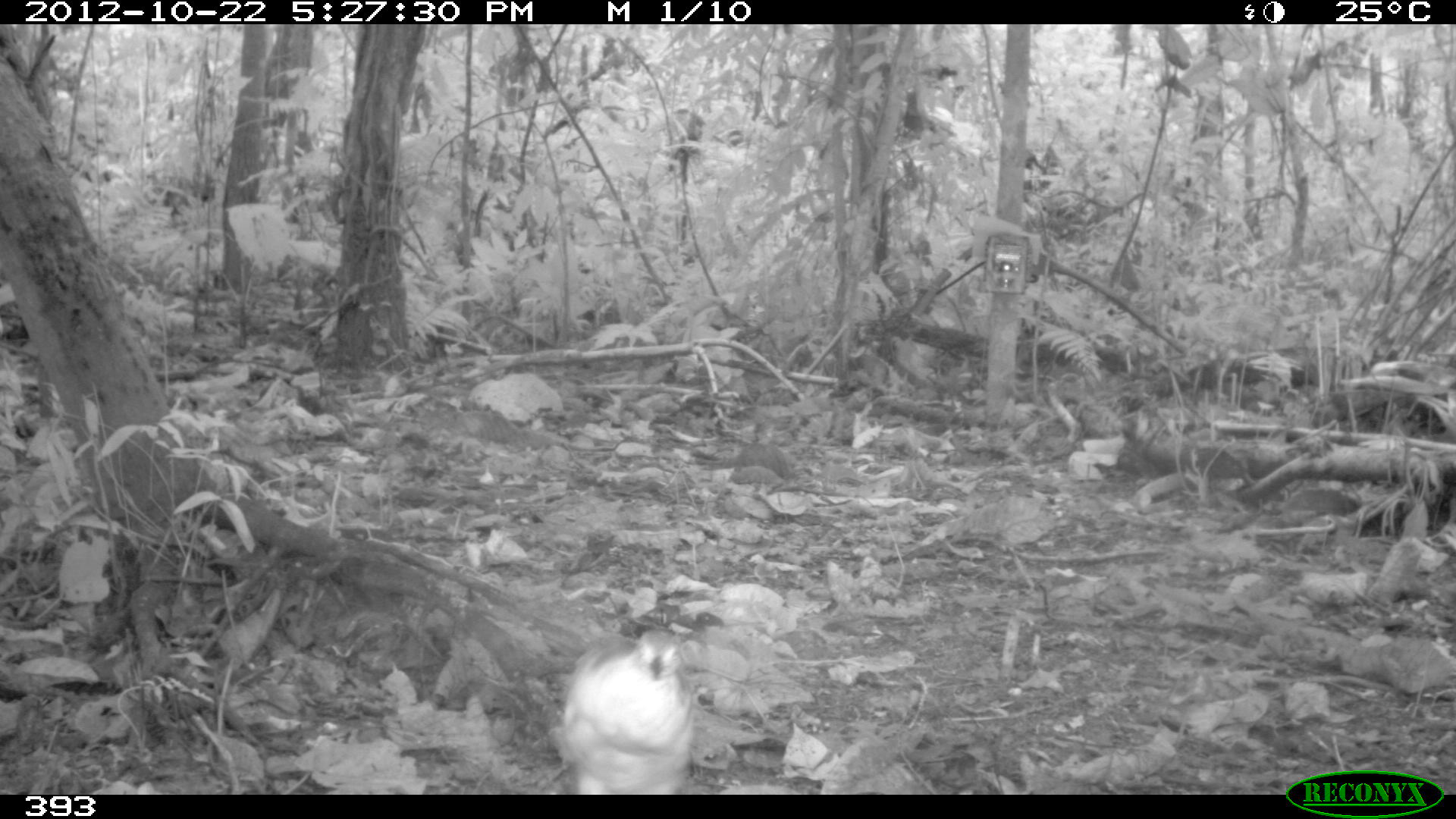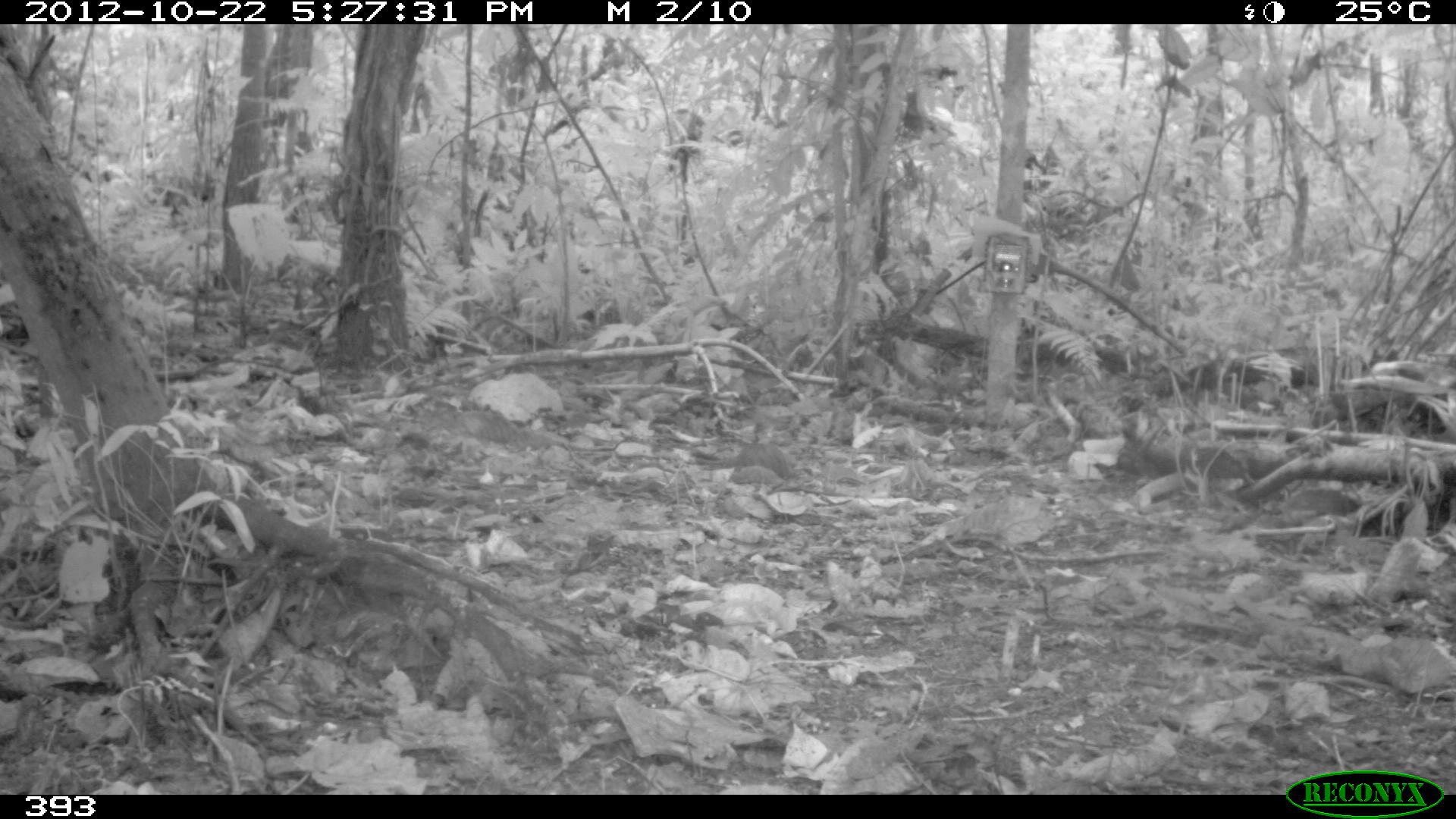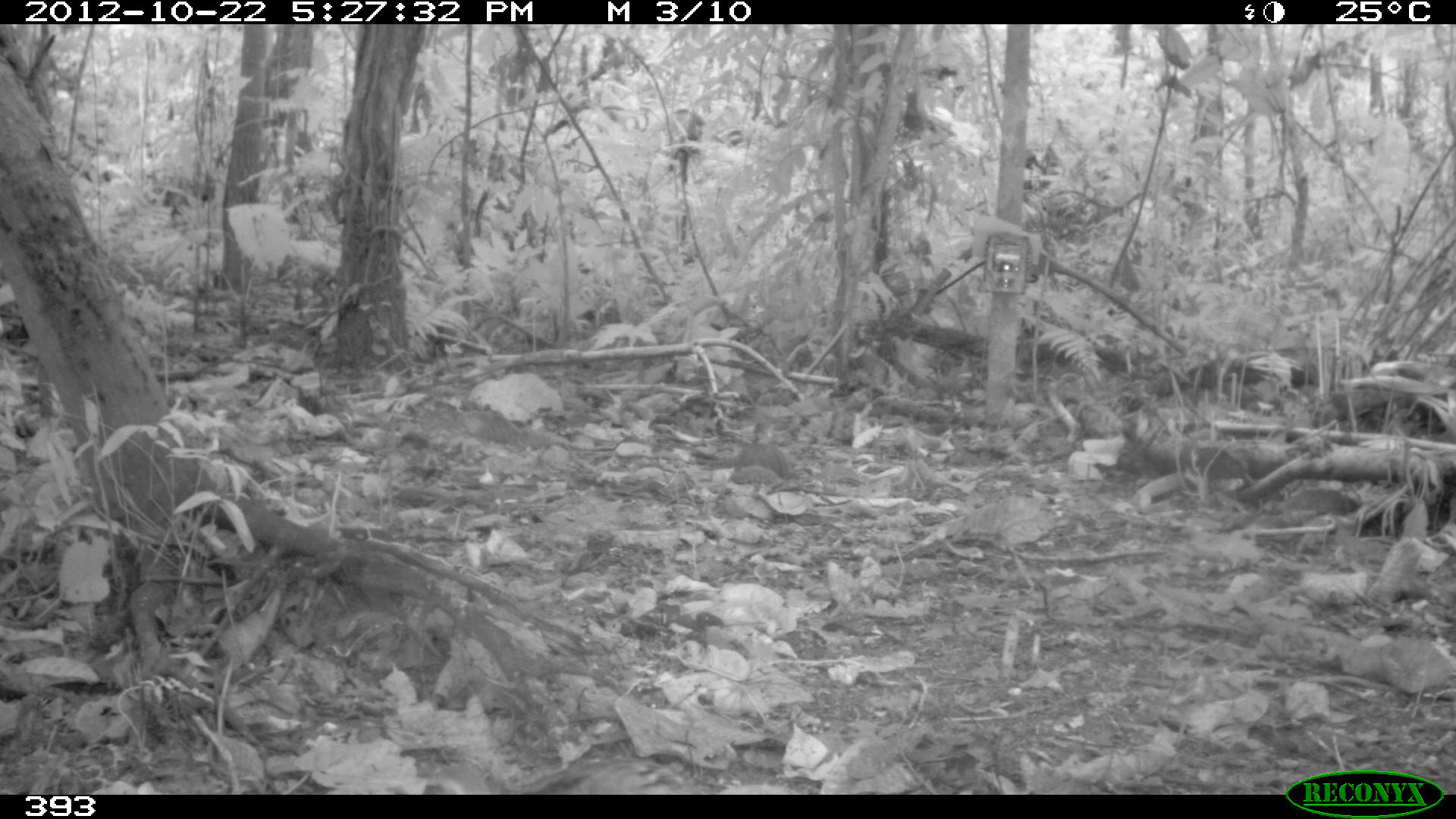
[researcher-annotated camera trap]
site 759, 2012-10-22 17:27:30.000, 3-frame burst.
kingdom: Animalia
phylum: Chordata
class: Aves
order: Galliformes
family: Phasianidae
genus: Alectoris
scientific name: Alectoris rufa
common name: red-legged partridge